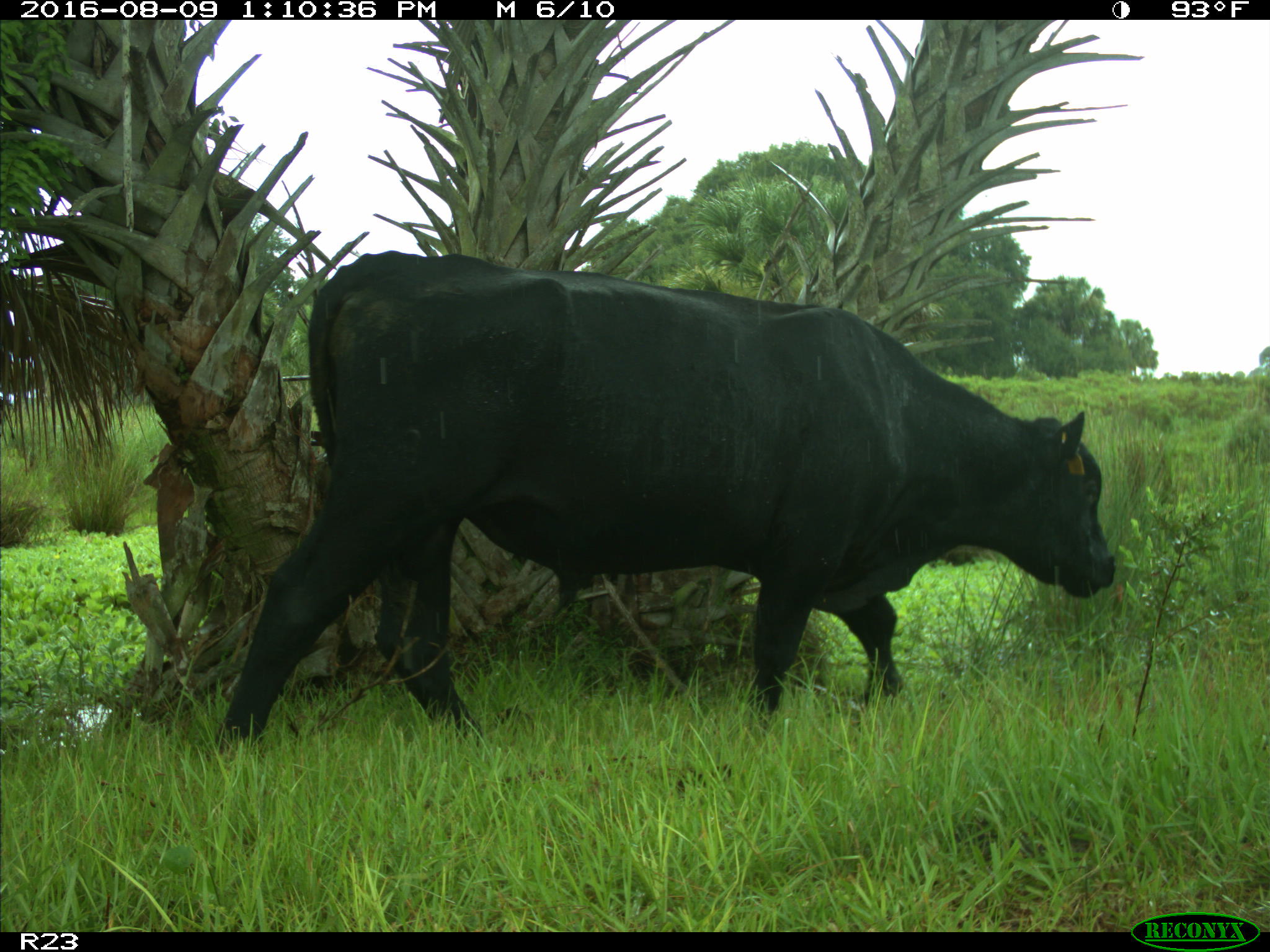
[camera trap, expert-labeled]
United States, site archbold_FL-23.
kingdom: Animalia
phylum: Chordata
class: Mammalia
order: Artiodactyla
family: Bovidae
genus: Bos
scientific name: Bos taurus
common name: domestic cow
Bos taurus (domestic cow).